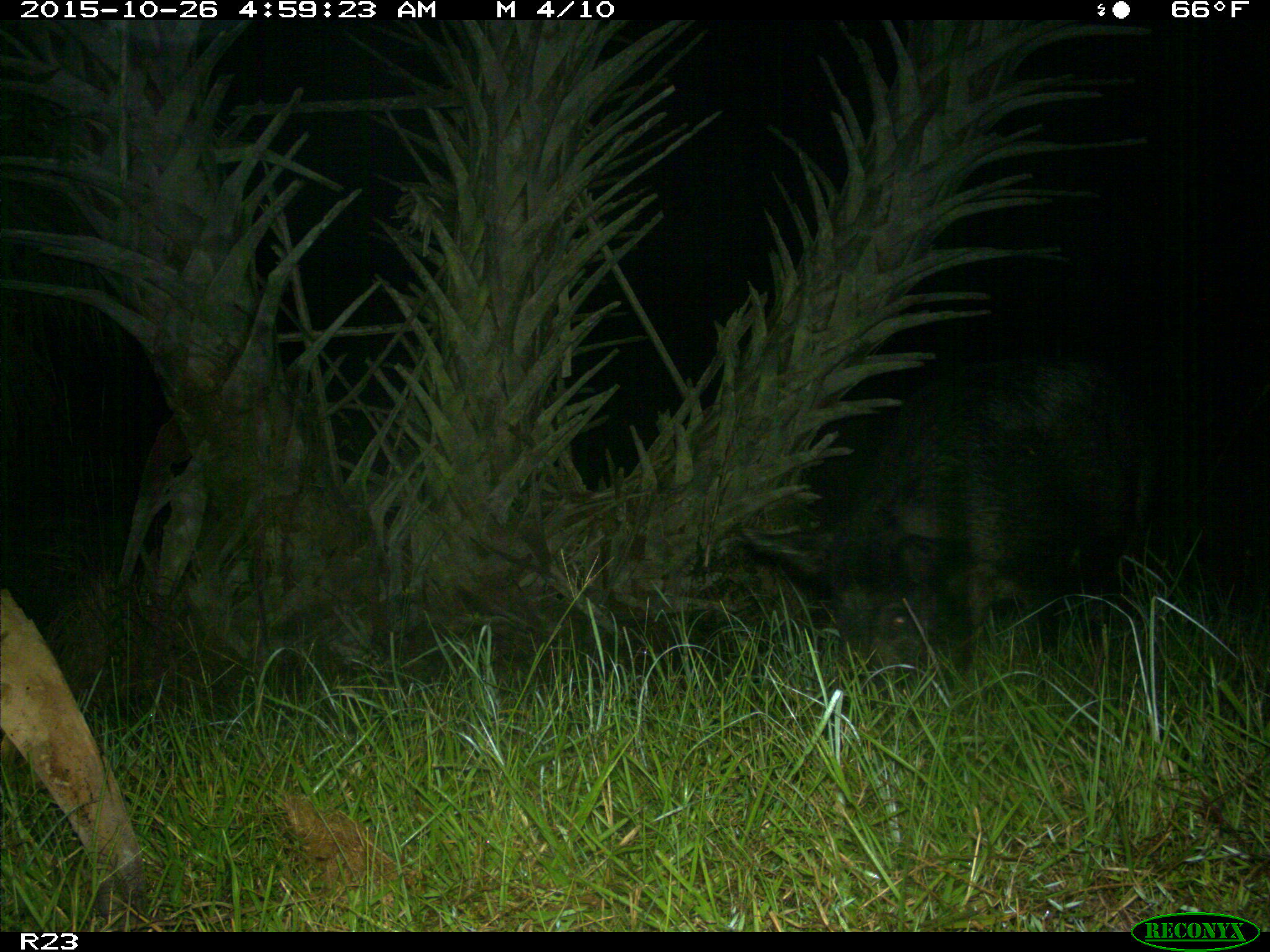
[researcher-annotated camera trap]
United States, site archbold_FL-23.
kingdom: Animalia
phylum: Chordata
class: Mammalia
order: Artiodactyla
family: Suidae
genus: Sus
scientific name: Sus scrofa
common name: wild boar